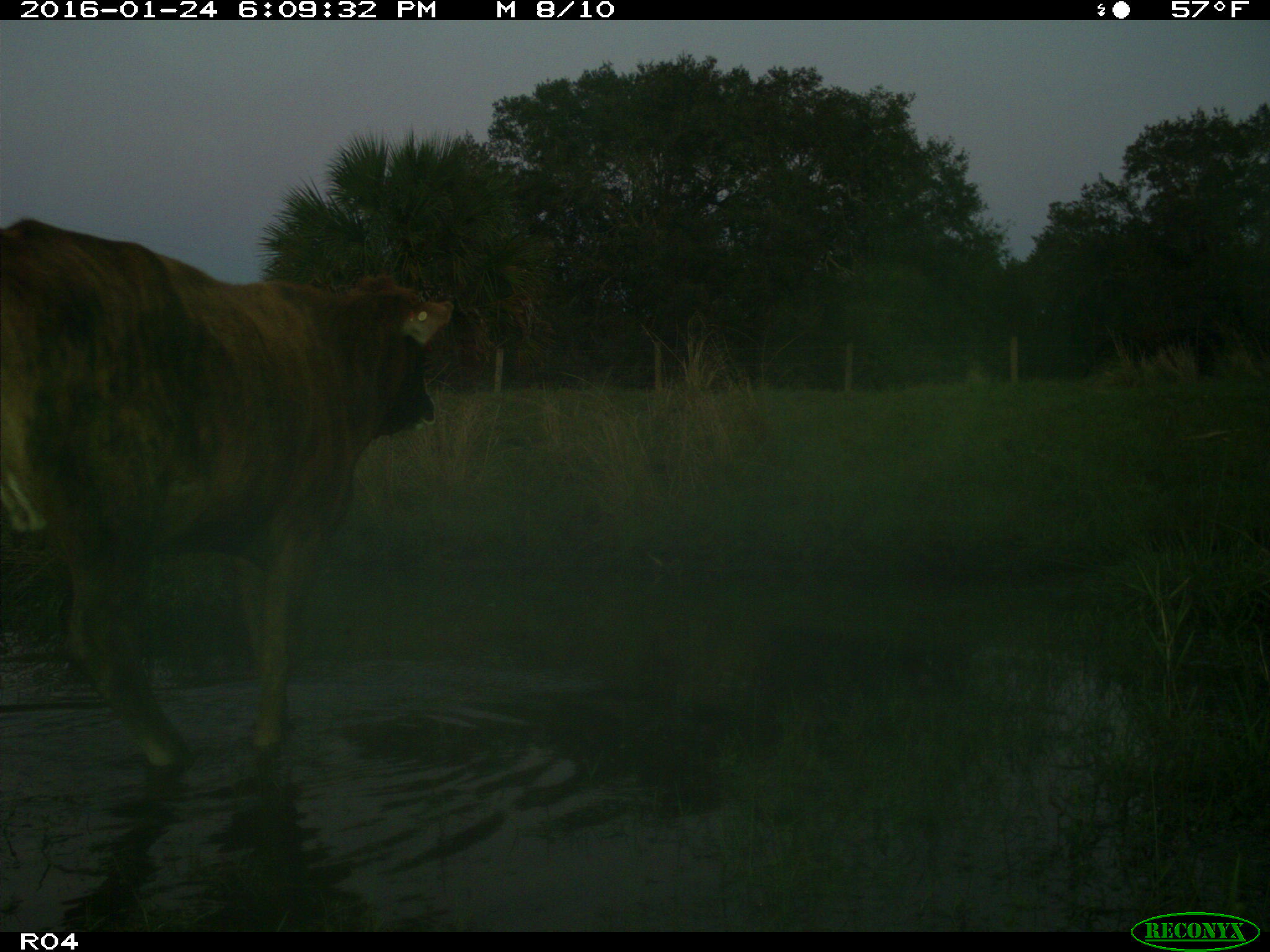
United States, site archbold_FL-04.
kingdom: Animalia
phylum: Chordata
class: Mammalia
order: Artiodactyla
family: Bovidae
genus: Bos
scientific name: Bos taurus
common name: domestic cow